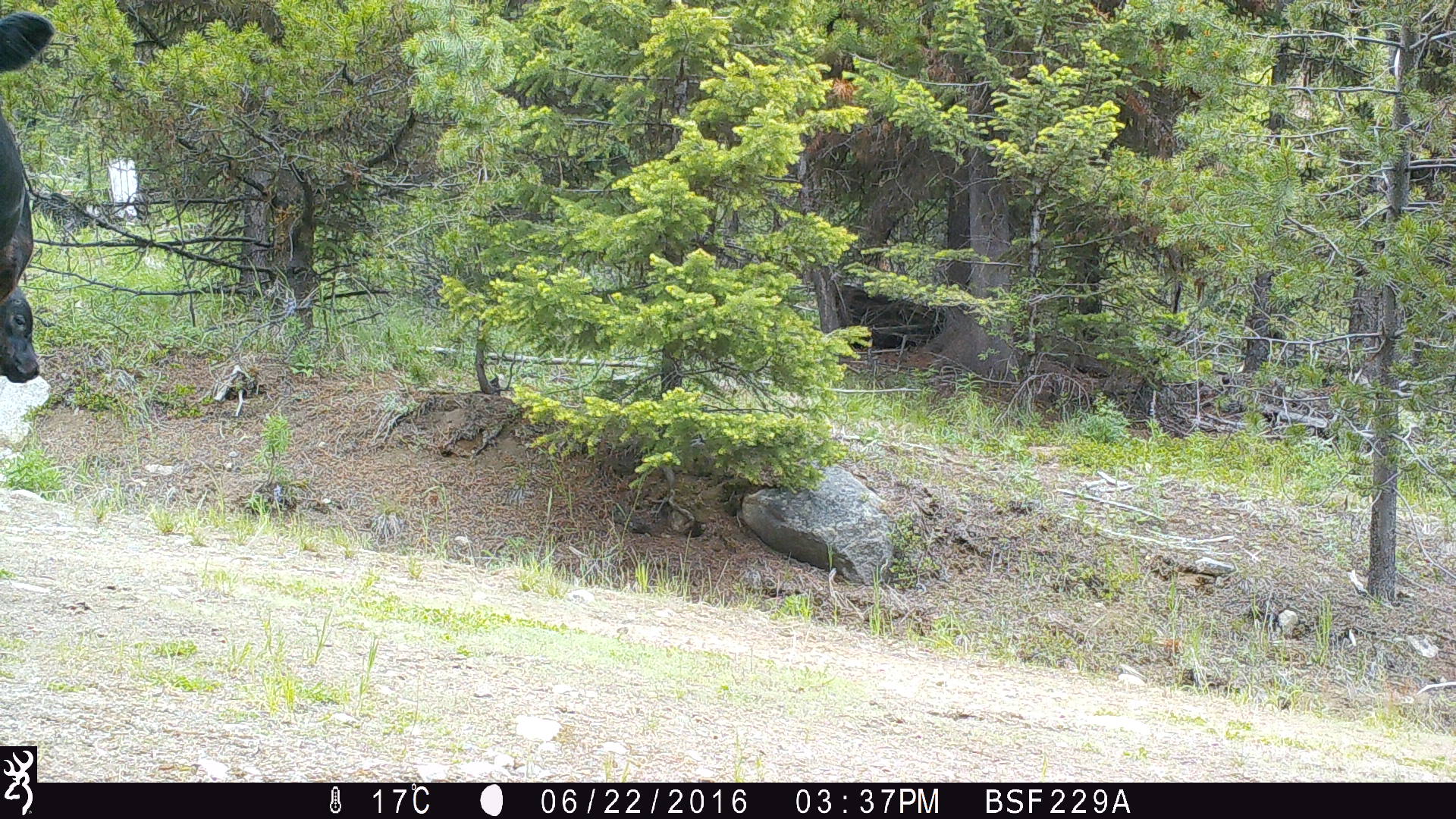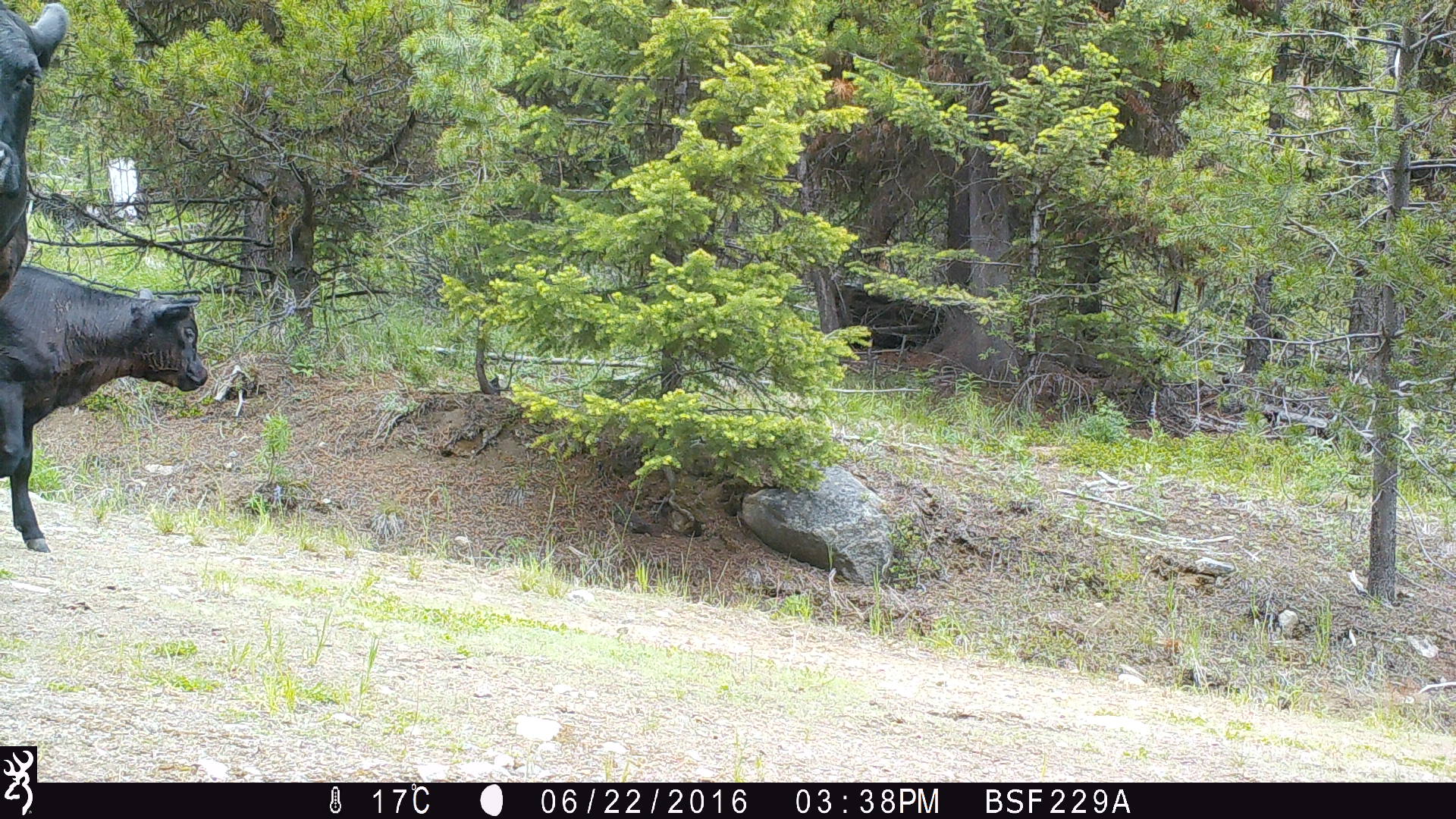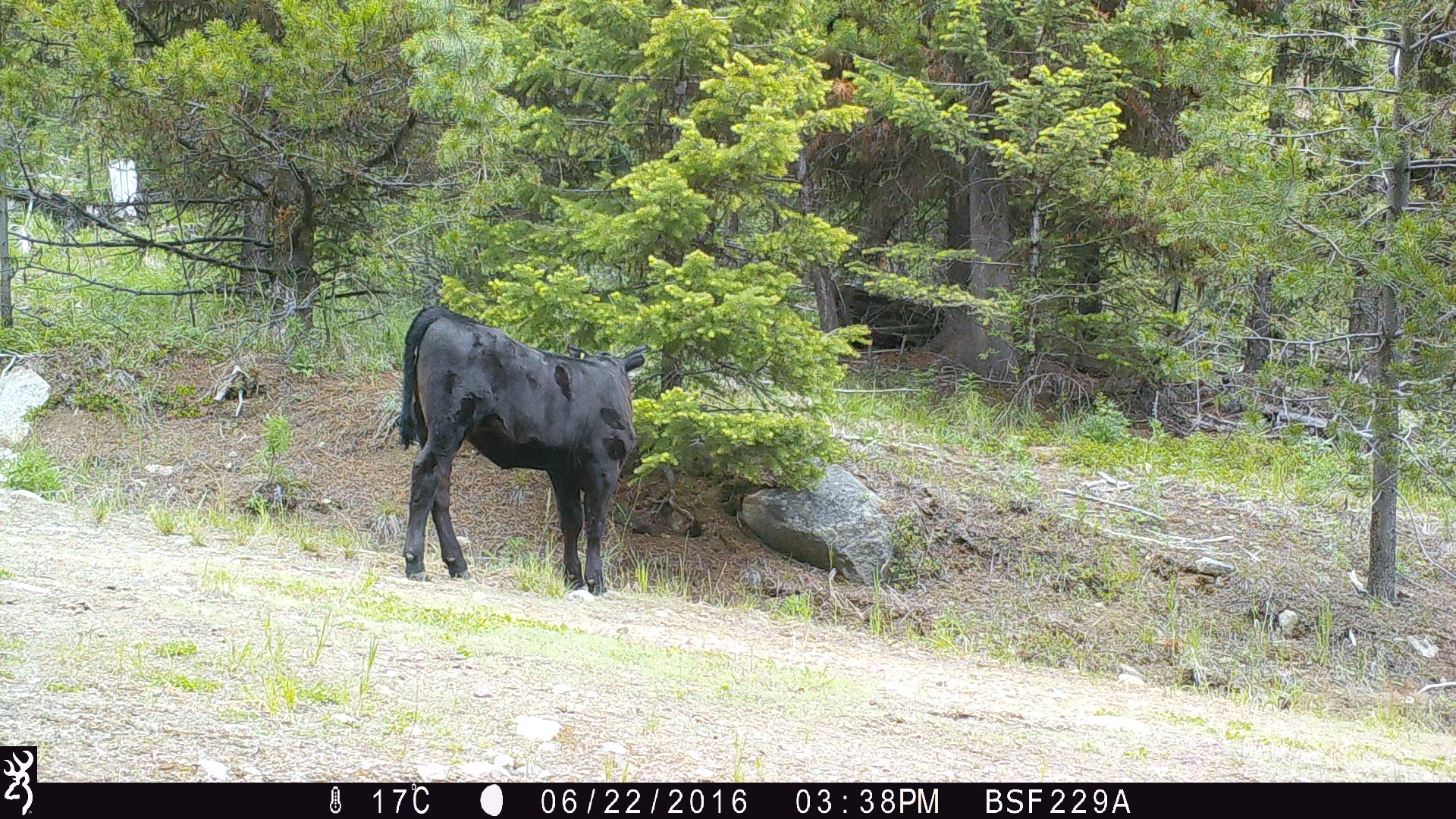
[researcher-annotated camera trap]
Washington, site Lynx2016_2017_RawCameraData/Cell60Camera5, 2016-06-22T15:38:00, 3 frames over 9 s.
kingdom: Animalia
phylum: Chordata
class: Mammalia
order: Artiodactyla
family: Bovidae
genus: Bos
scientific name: Bos taurus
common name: domestic cattle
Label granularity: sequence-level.